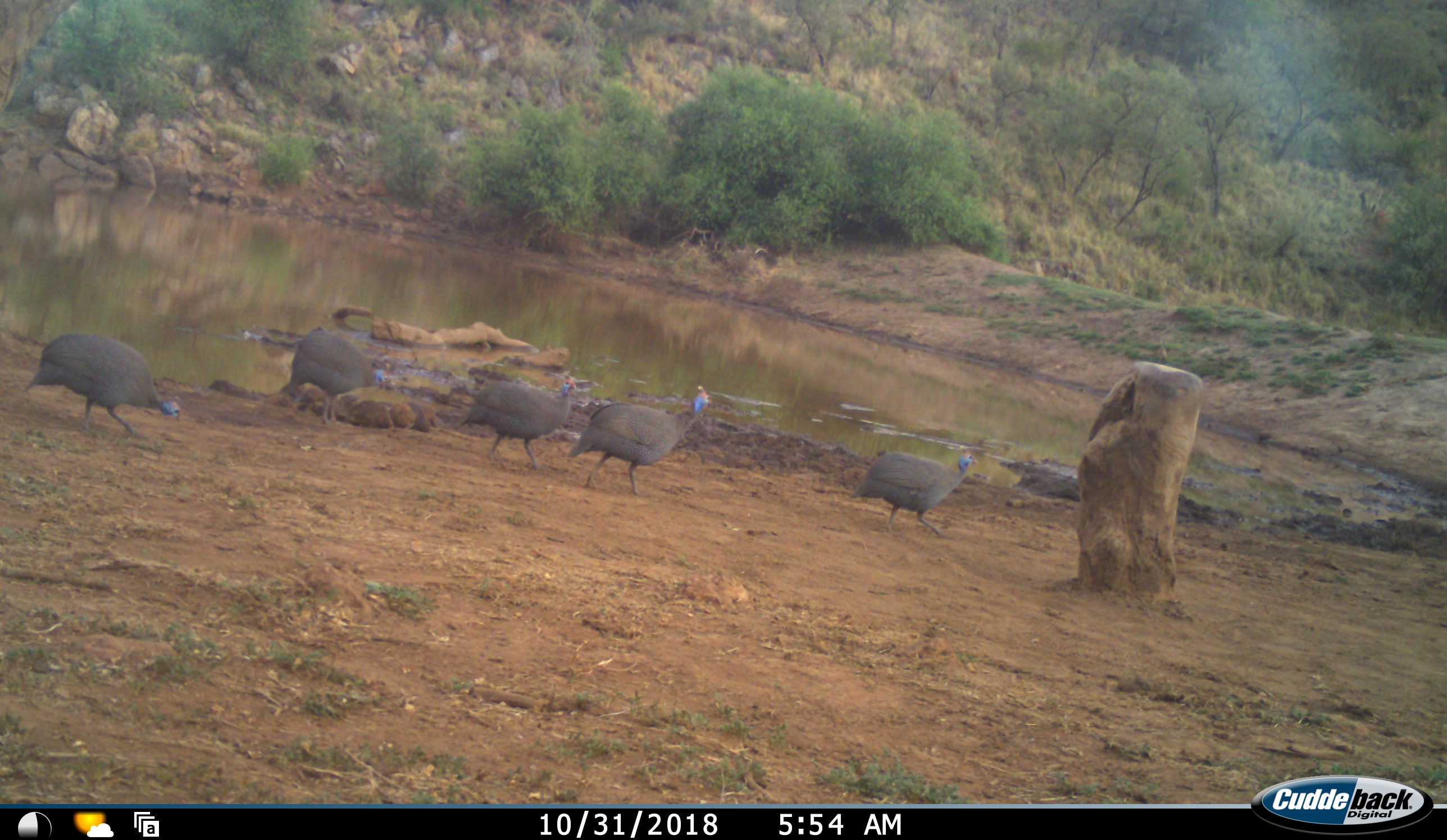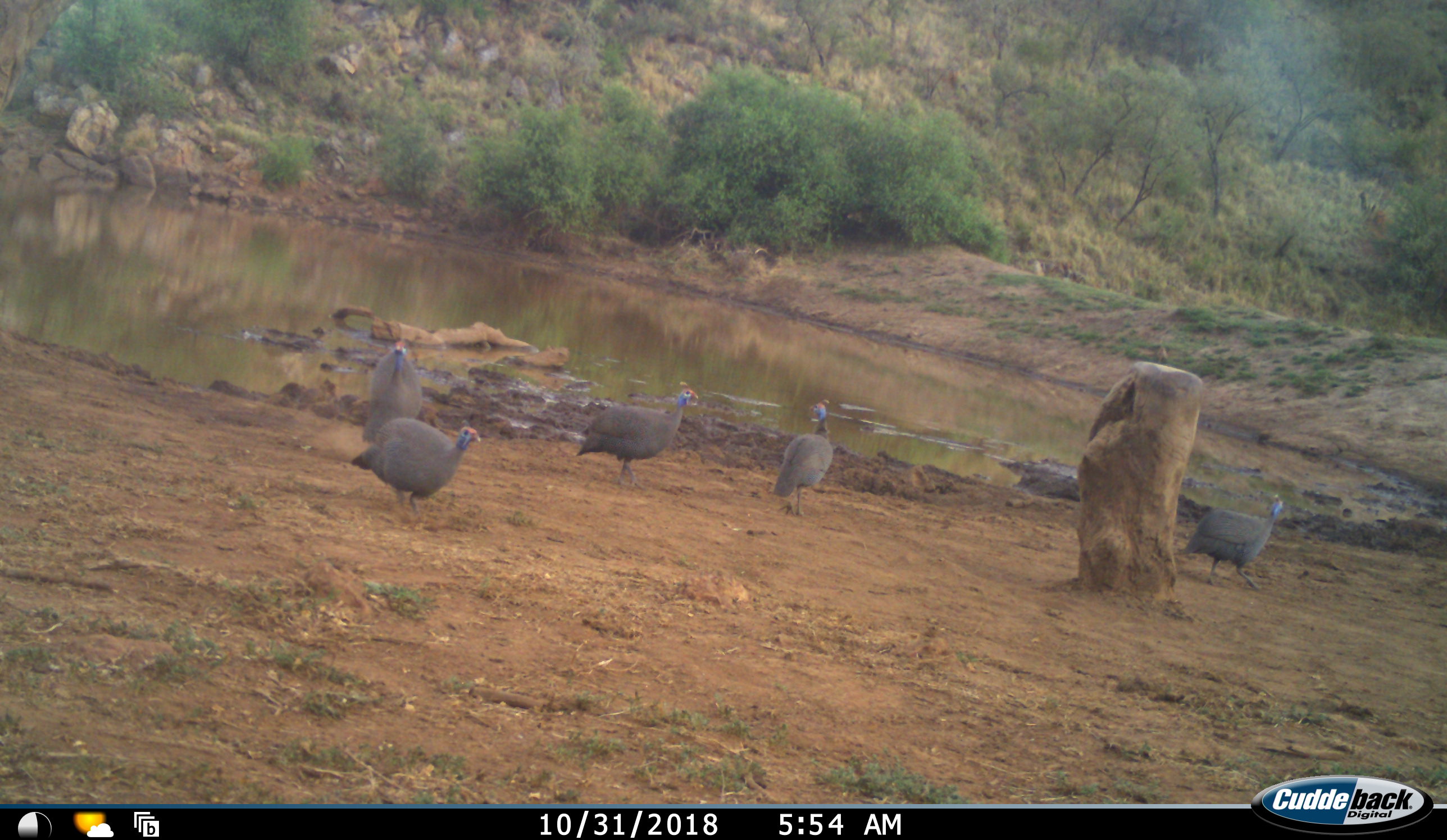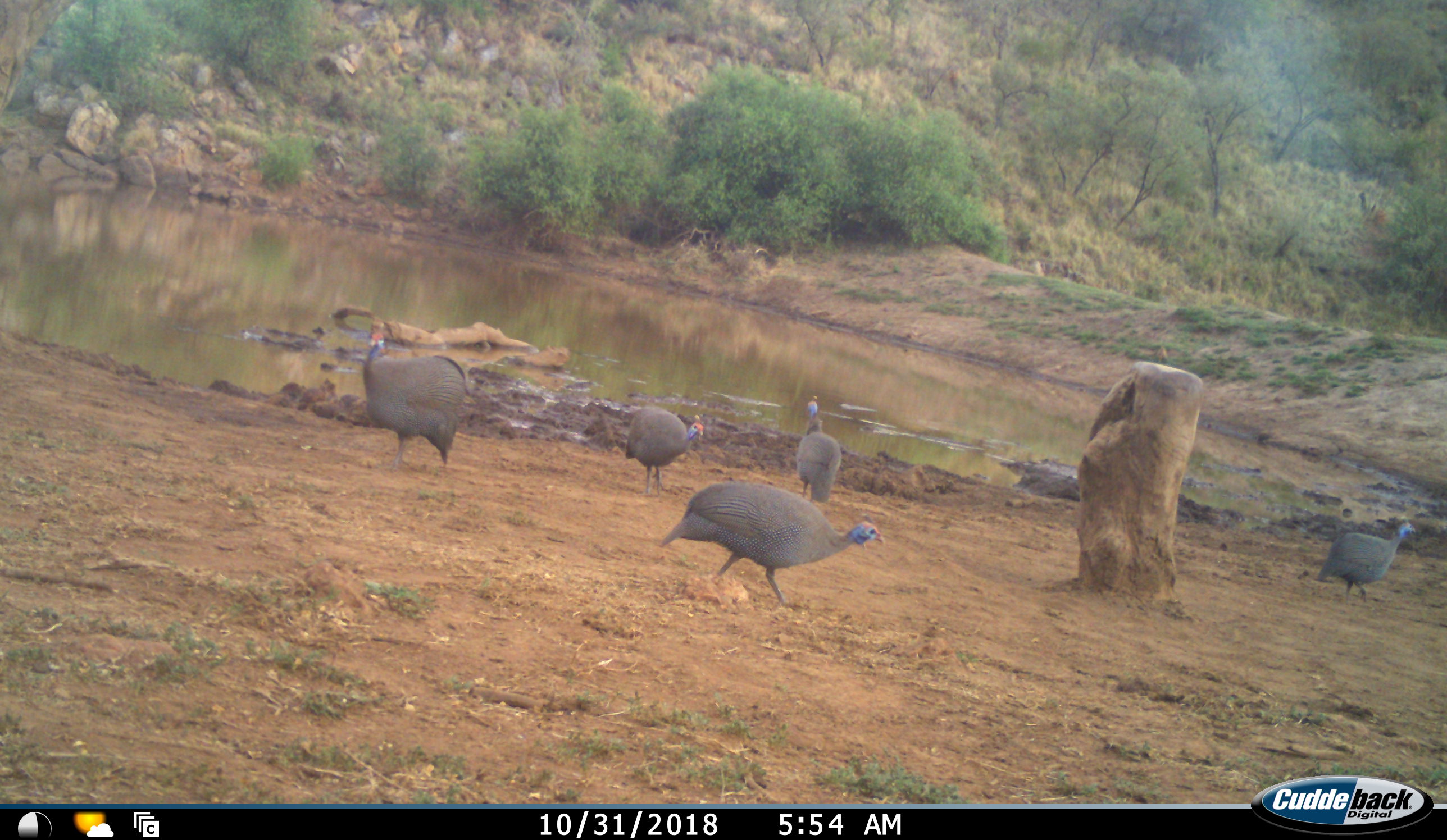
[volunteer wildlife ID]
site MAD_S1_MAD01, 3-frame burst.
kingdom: Animalia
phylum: Chordata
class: Aves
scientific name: Aves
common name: bird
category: birdother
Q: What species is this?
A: Birdother (bird) (Aves).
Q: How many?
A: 5.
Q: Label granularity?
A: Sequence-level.